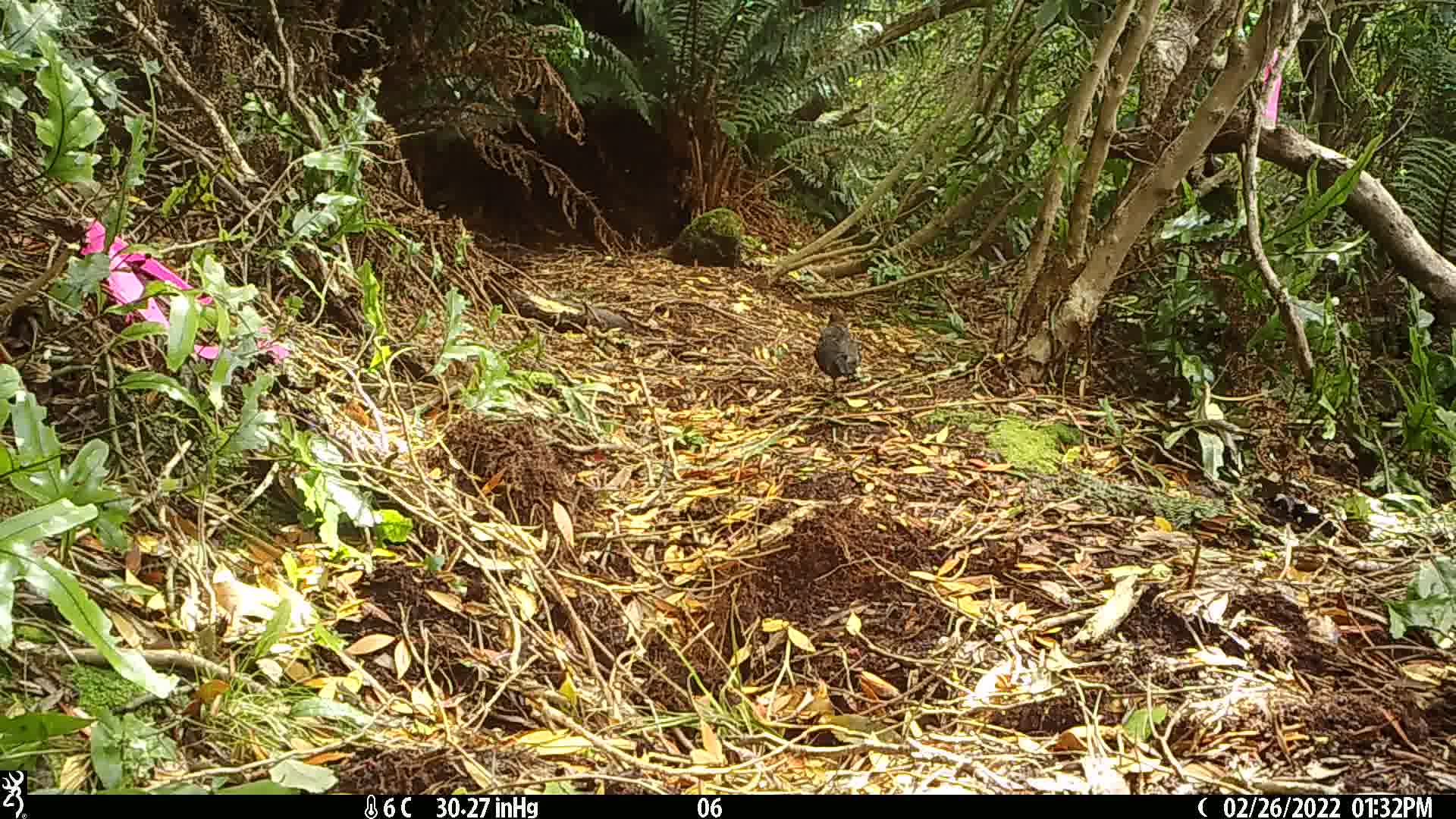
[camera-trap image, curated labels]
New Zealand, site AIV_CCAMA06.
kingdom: Animalia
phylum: Chordata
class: Aves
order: Passeriformes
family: Turdidae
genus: Turdus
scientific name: Turdus merula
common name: eurasian blackbird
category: blackbird